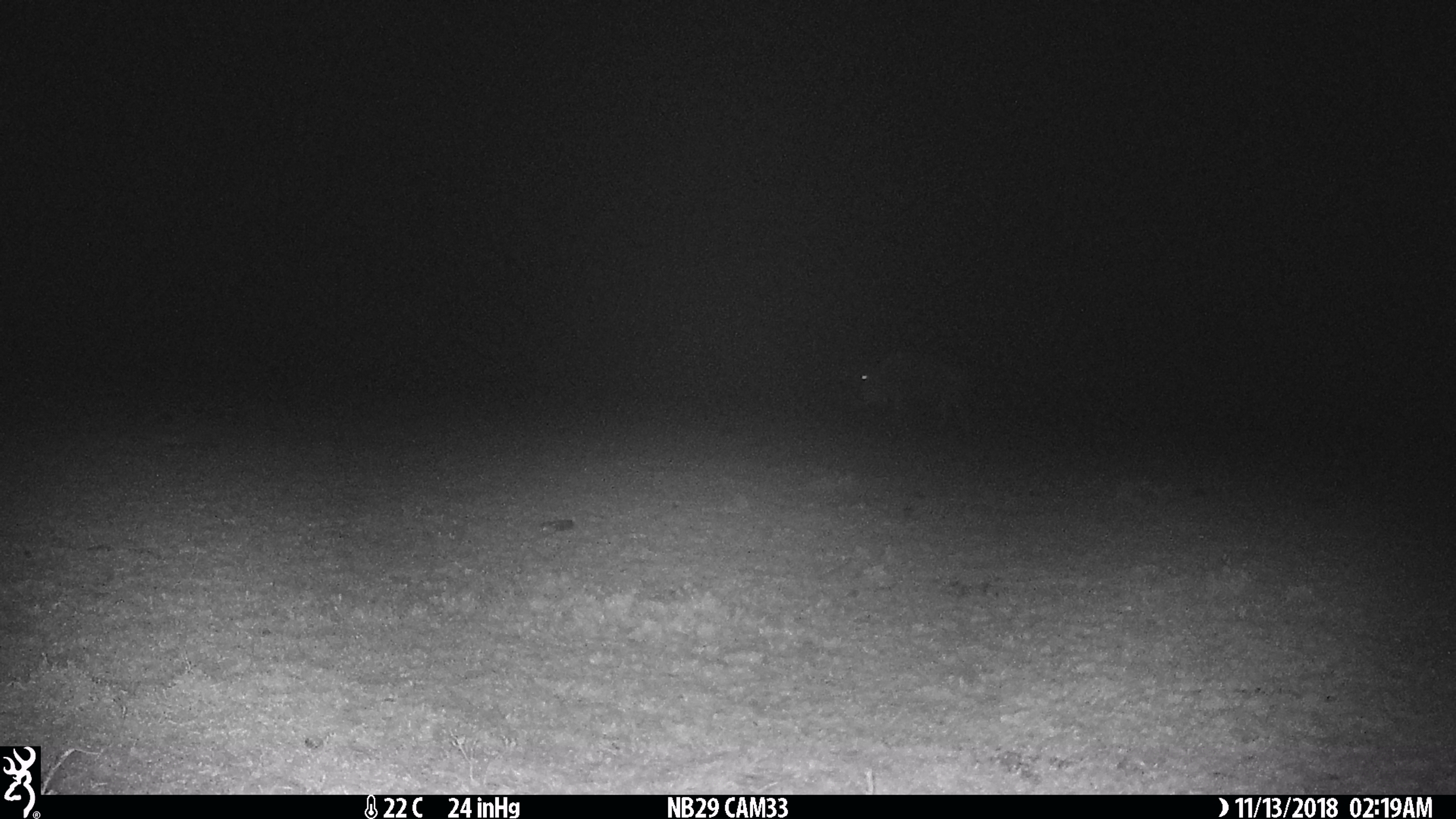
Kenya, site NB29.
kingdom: Animalia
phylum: Chordata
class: Mammalia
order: Artiodactyla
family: Bovidae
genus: Connochaetes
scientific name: Connochaetes taurinus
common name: blue wildebeest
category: wildebeest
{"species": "wildebeest (blue wildebeest) (Connochaetes taurinus)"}